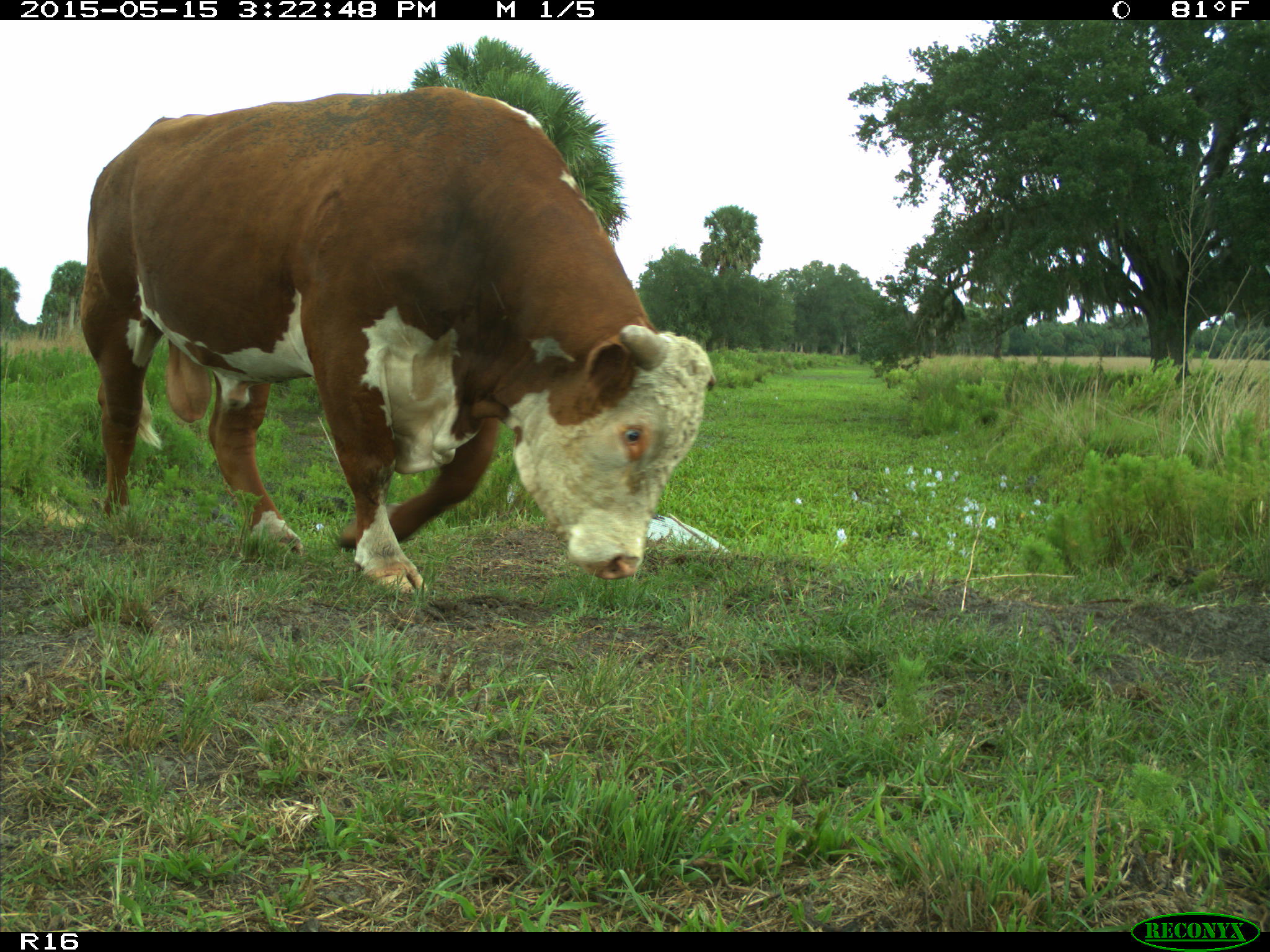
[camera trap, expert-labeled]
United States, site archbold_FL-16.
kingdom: Animalia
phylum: Chordata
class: Mammalia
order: Artiodactyla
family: Bovidae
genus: Bos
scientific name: Bos taurus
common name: domestic cow